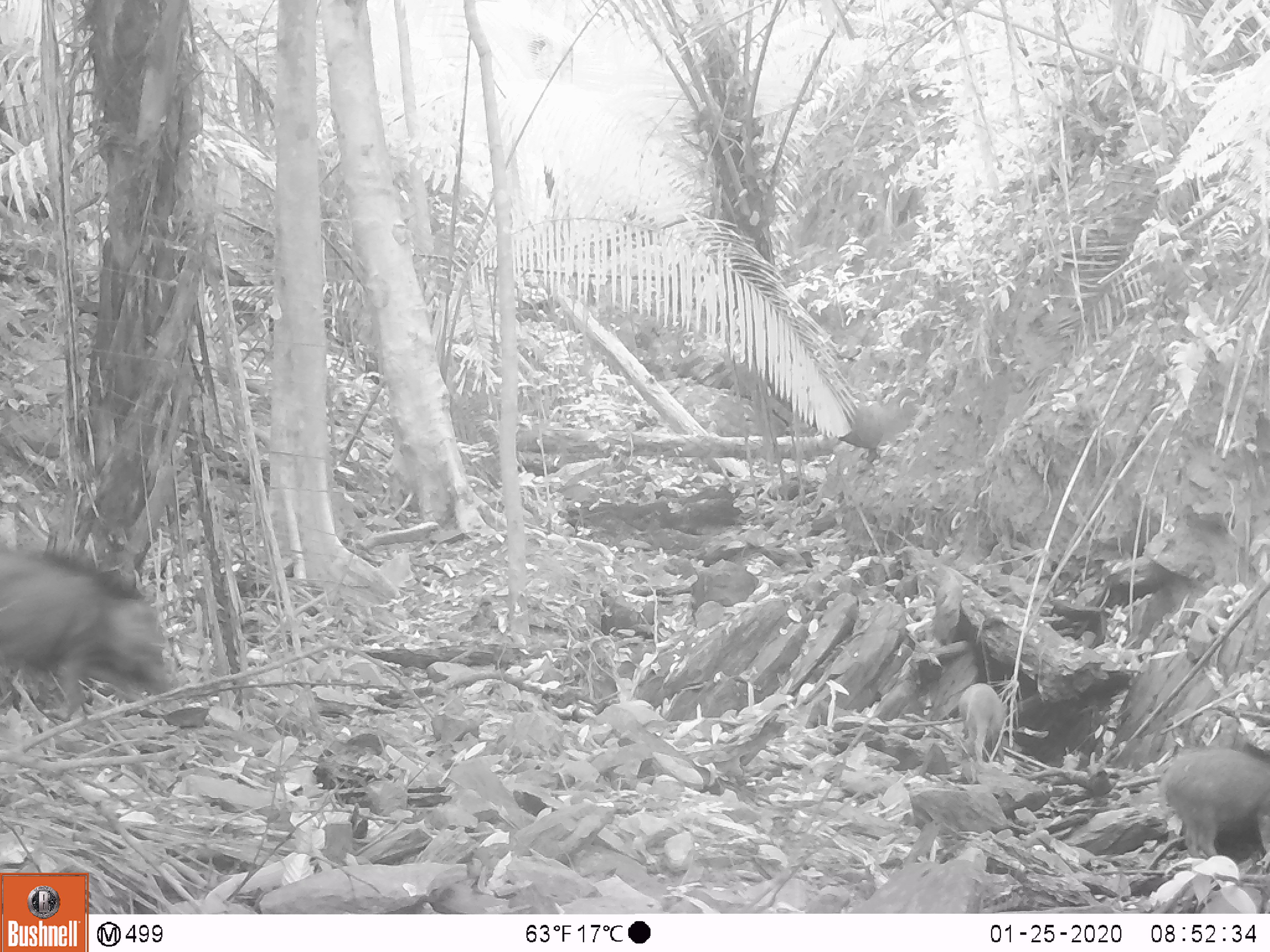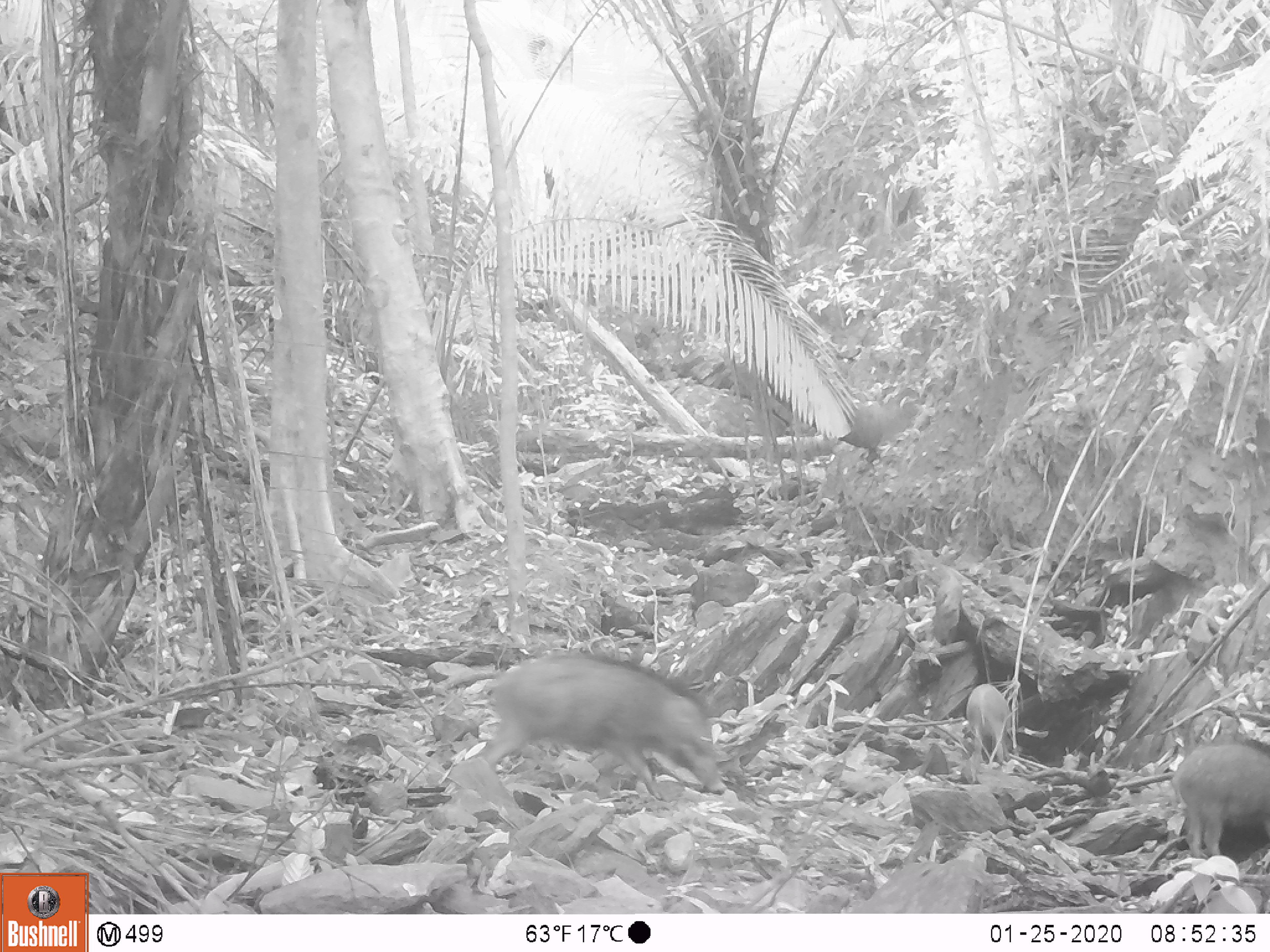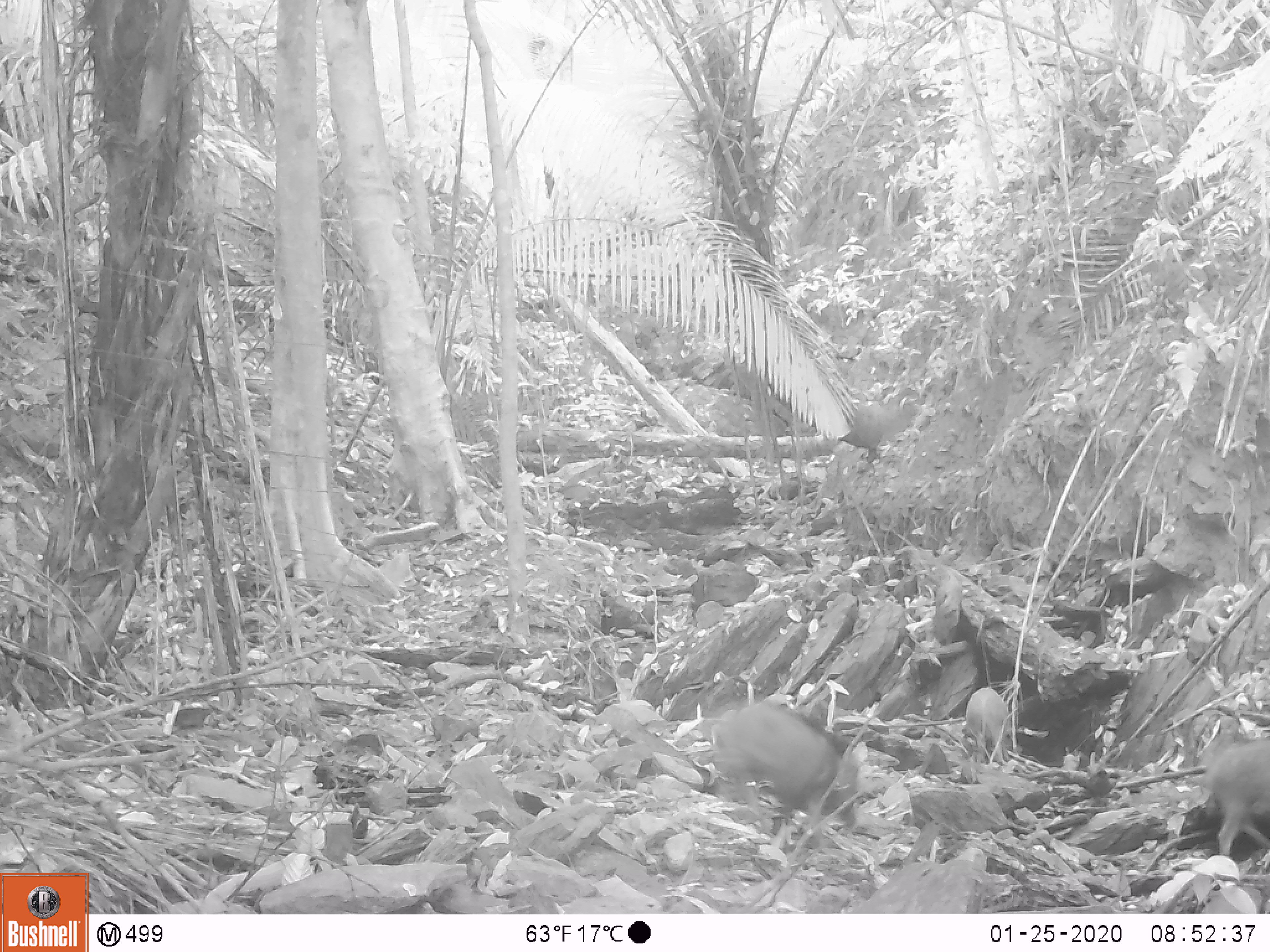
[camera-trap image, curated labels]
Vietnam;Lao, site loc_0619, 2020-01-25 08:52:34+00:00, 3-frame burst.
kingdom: Animalia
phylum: Chordata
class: Mammalia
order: Artiodactyla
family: Suidae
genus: Sus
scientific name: Sus scrofa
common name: eurasian wild pig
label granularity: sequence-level